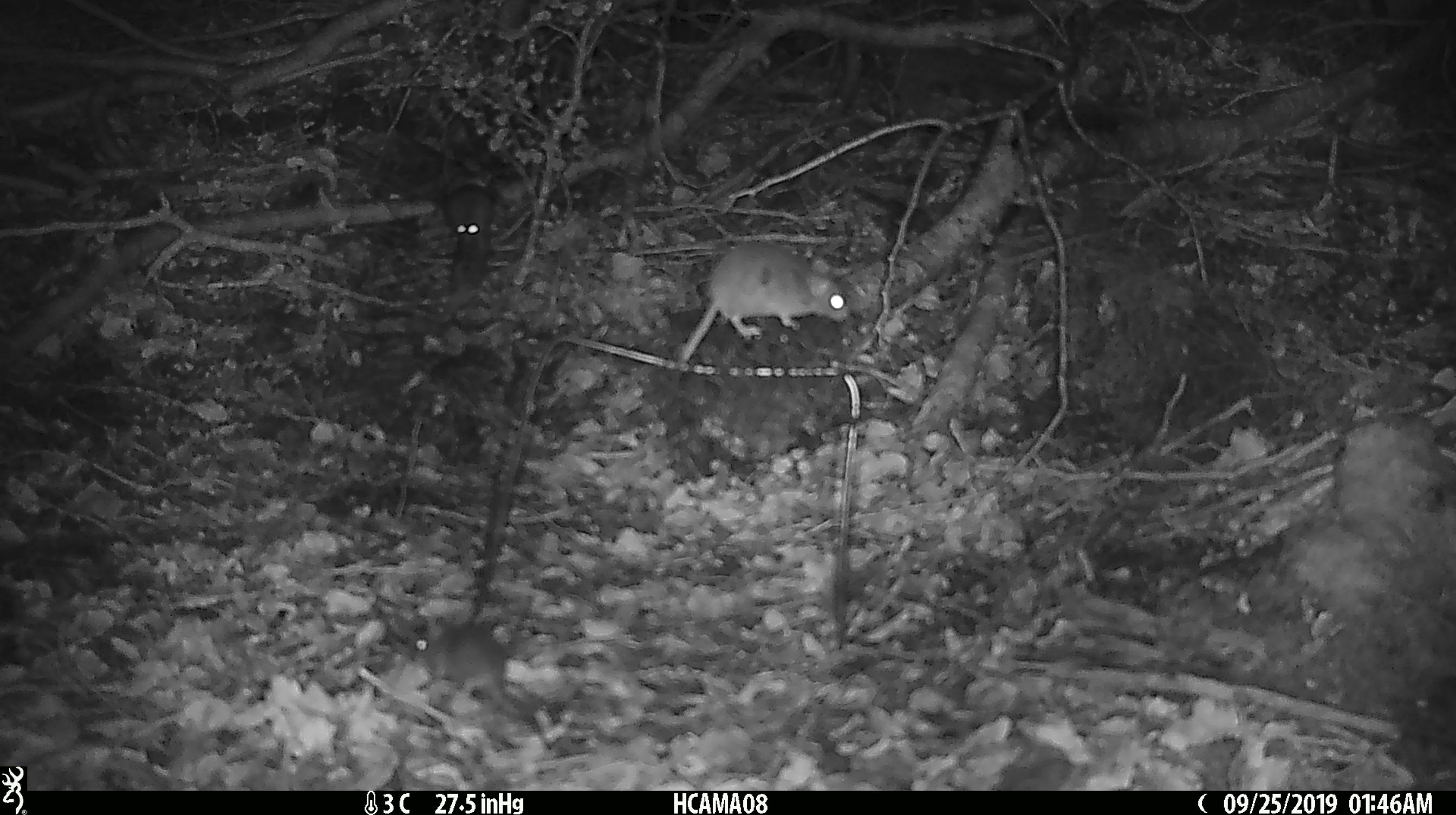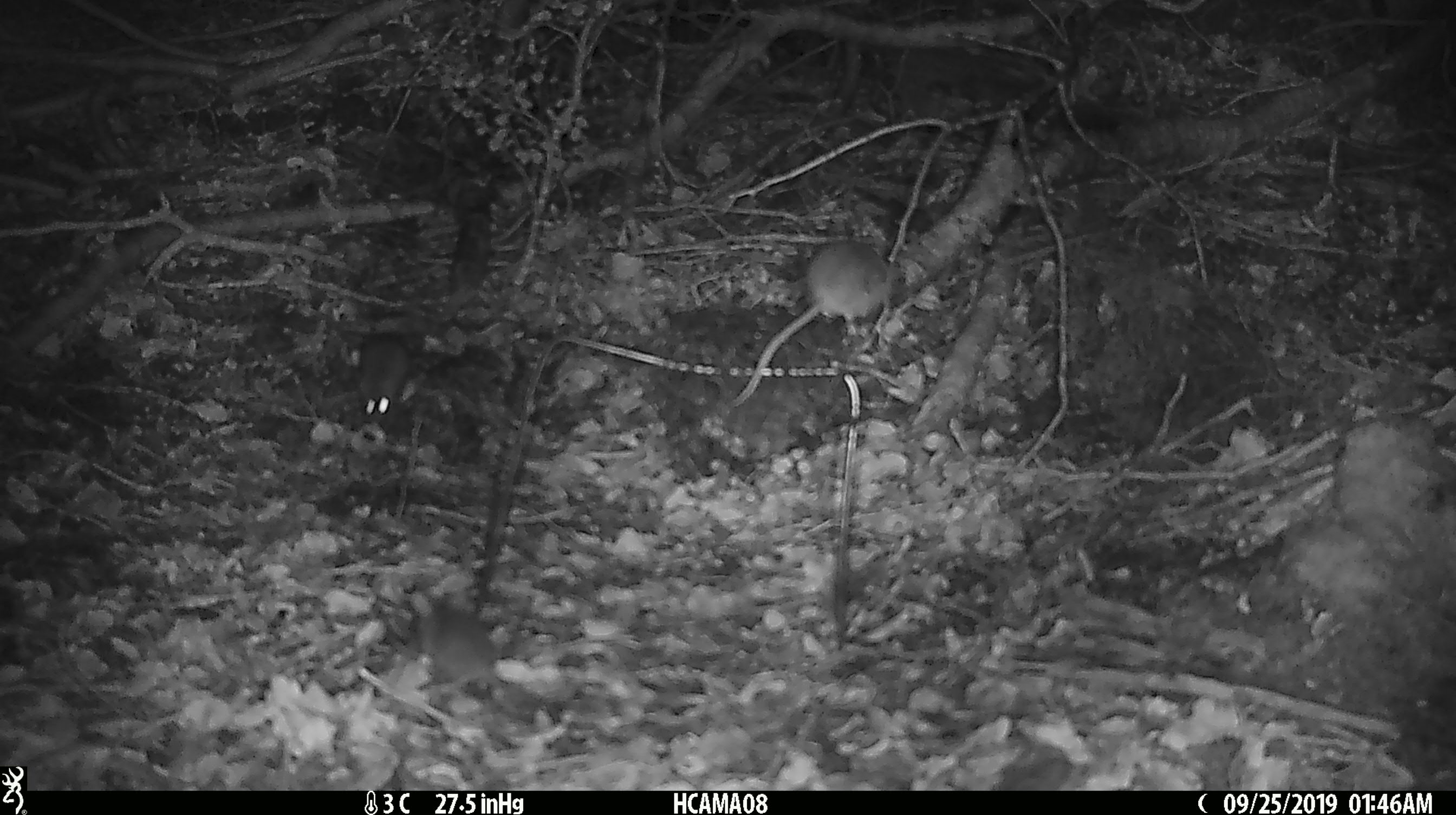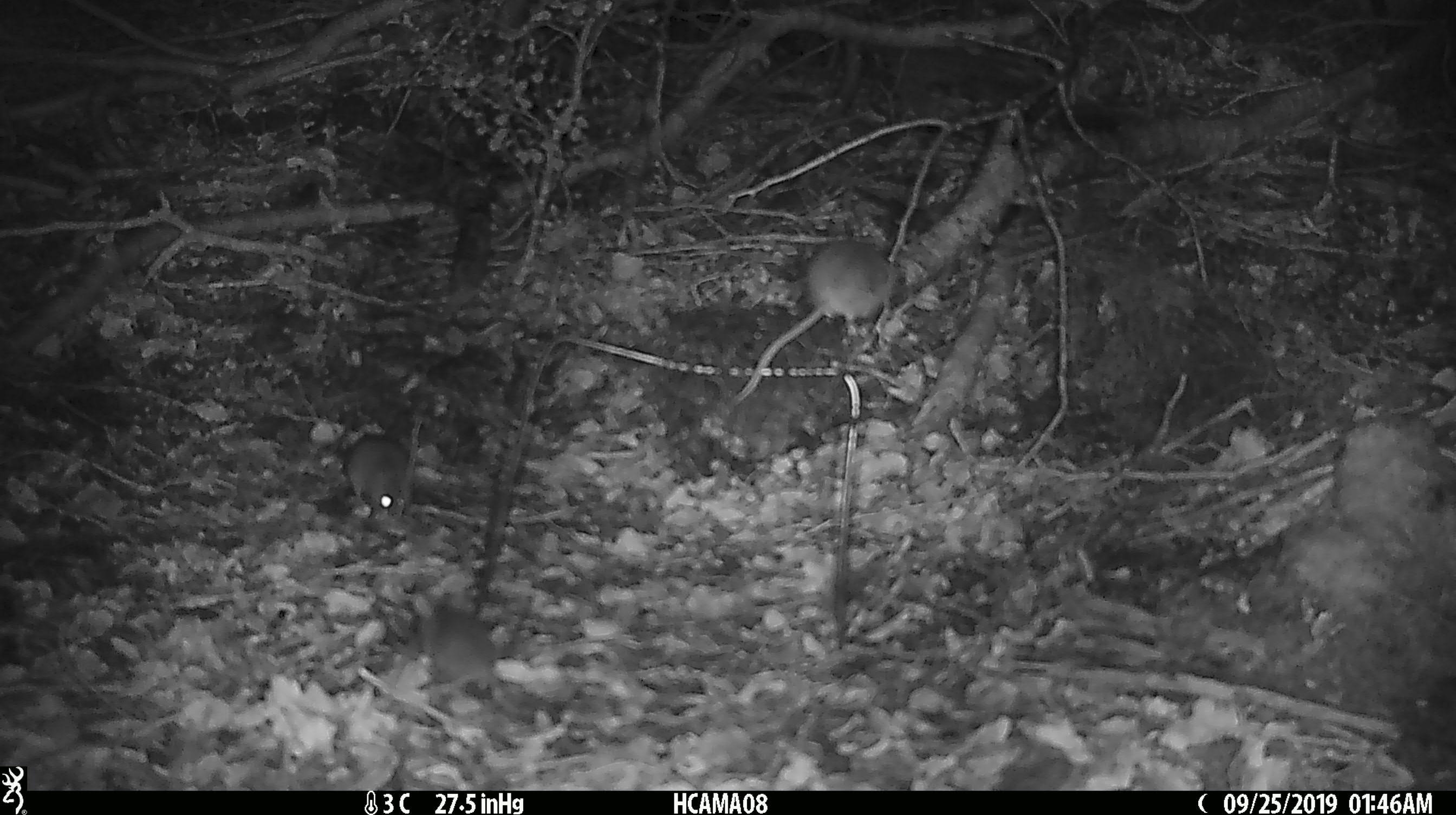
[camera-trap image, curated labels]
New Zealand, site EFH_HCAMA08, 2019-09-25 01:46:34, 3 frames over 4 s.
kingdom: Animalia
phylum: Chordata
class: Mammalia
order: Rodentia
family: Muridae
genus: Mus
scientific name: Mus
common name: mouse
Mouse (Mus).